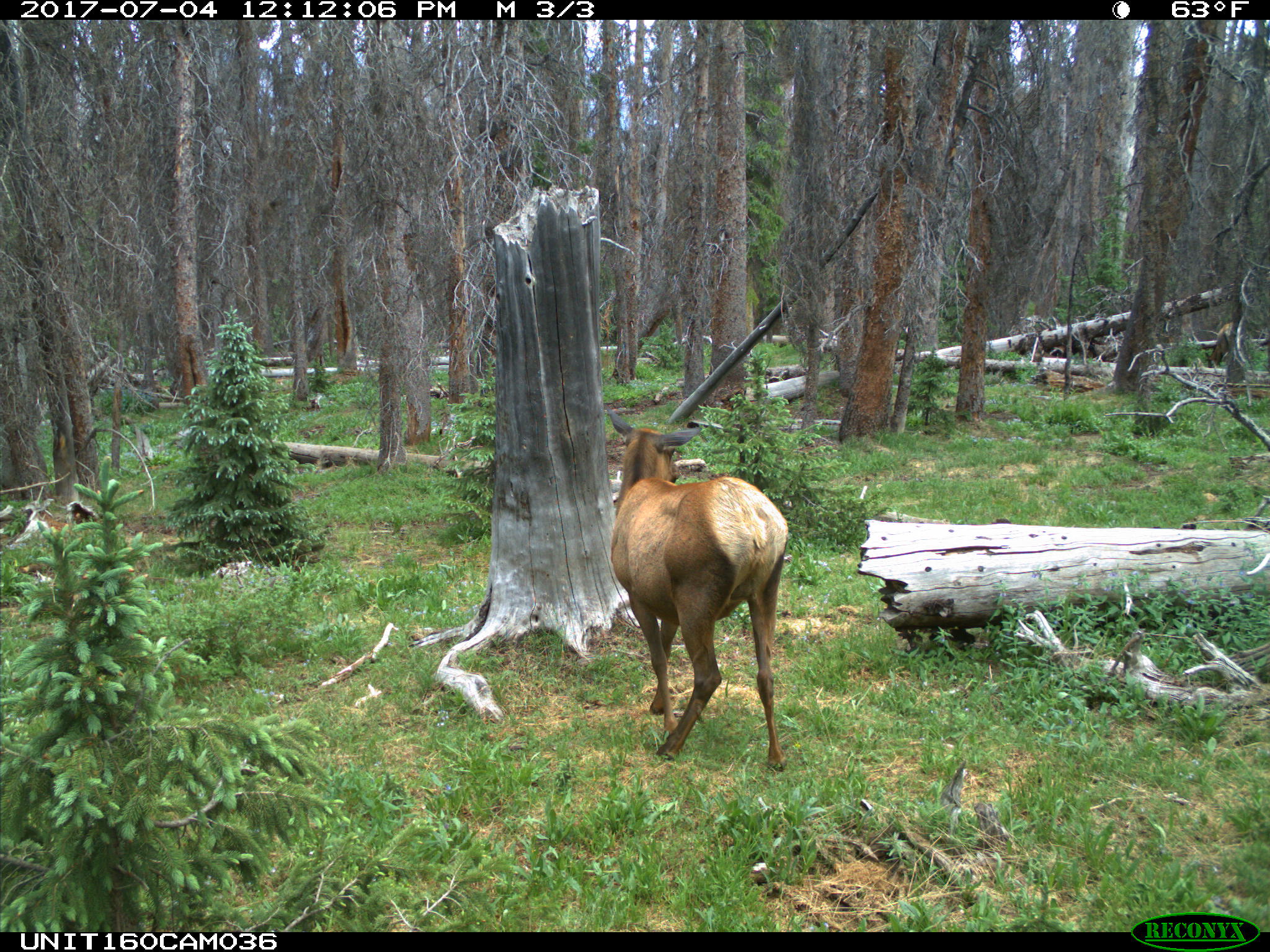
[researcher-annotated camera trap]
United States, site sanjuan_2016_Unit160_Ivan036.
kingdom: Animalia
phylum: Chordata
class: Mammalia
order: Artiodactyla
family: Cervidae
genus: Cervus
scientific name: Cervus elaphus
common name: red deer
Cervus elaphus (red deer).